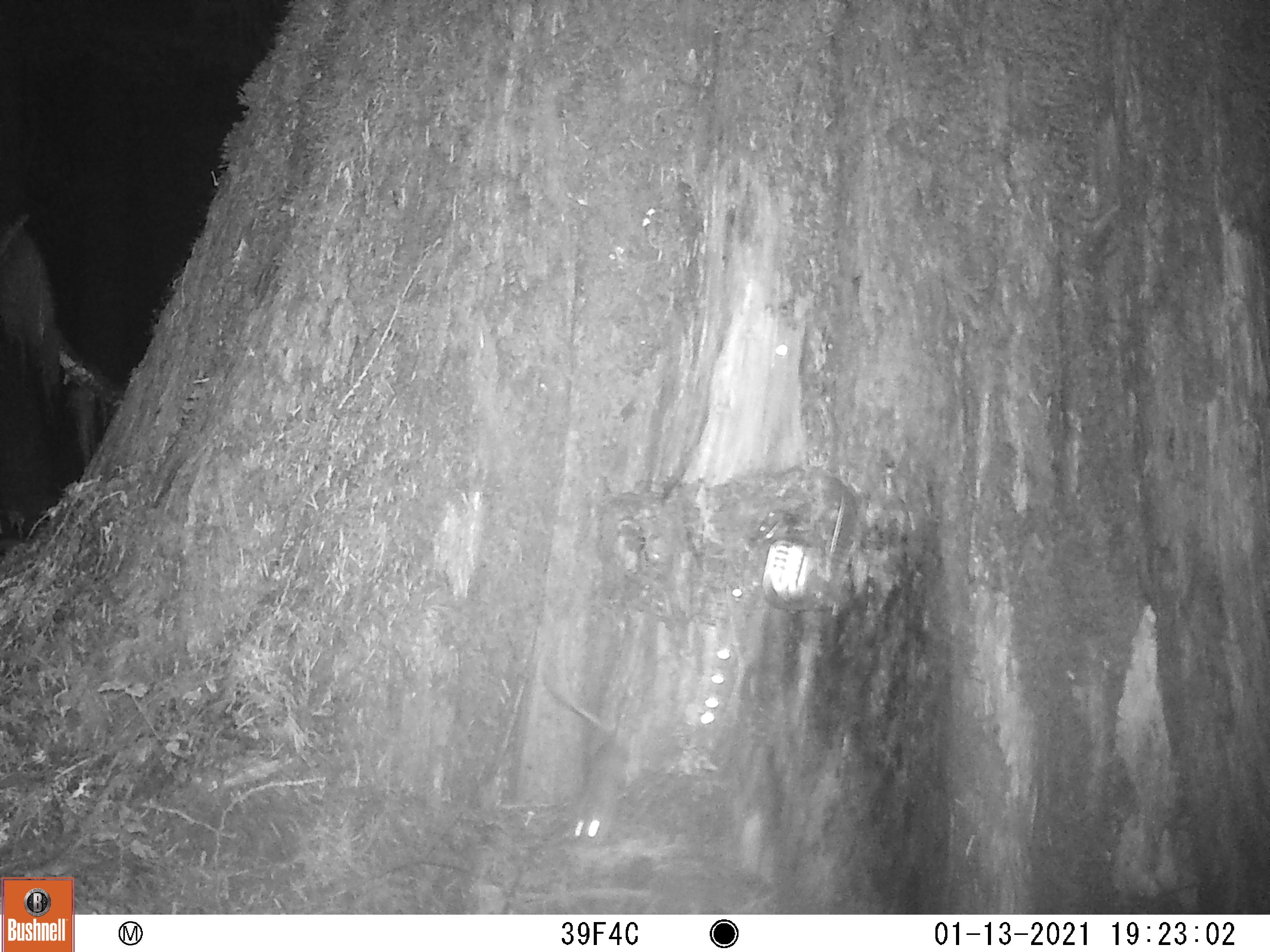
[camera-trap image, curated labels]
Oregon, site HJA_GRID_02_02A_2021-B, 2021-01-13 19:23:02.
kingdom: Animalia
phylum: Chordata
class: Mammalia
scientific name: Mammalia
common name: small mammal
Small mammal (Mammalia).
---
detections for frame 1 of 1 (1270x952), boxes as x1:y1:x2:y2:
small mammal: 550:644:649:862